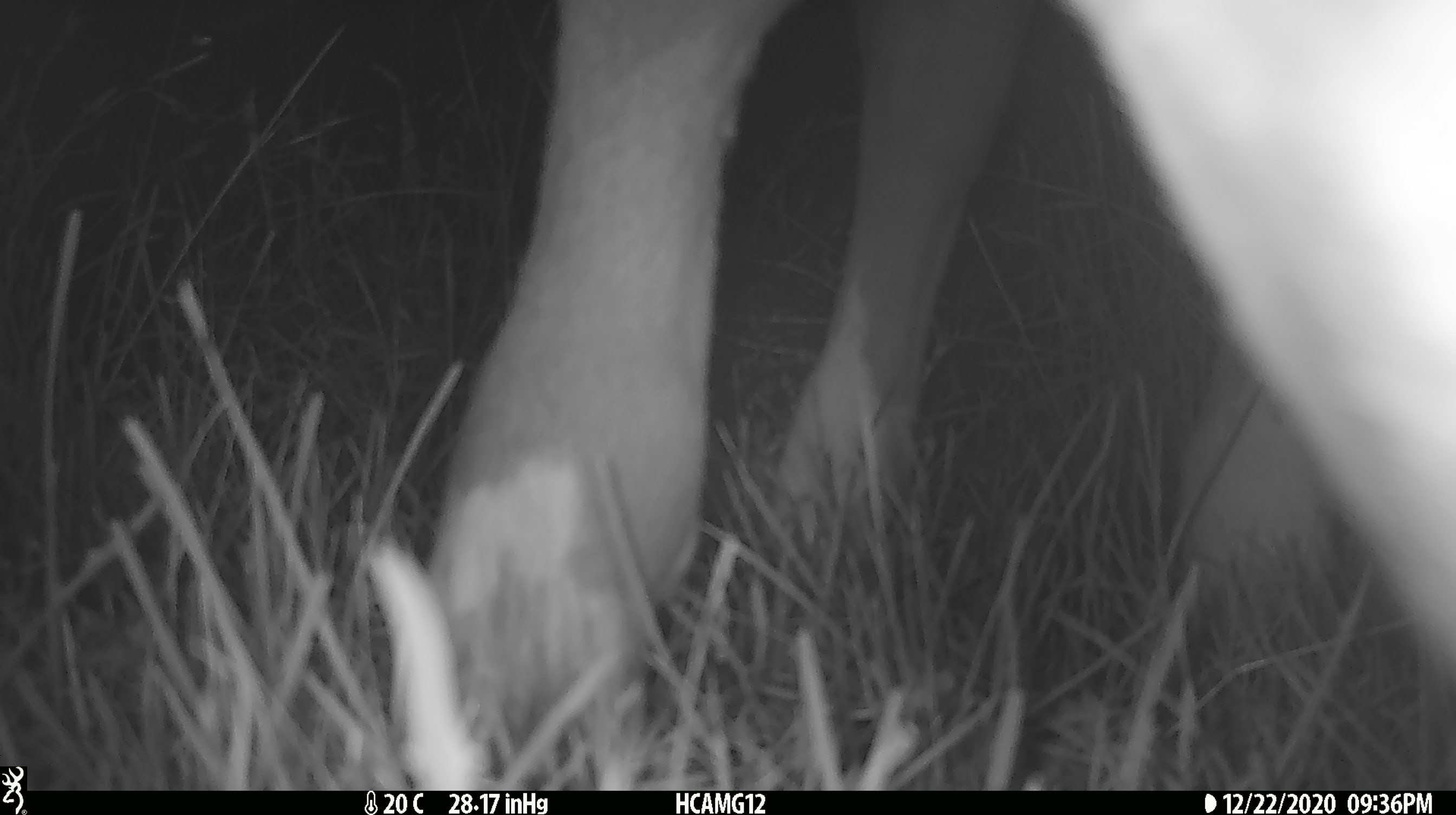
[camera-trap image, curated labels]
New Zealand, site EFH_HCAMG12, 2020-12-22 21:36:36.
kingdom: Animalia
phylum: Chordata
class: Mammalia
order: Artiodactyla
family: Bovidae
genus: Bos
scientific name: Bos taurus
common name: domestic cow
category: cow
Cow (domestic cow) (Bos taurus).